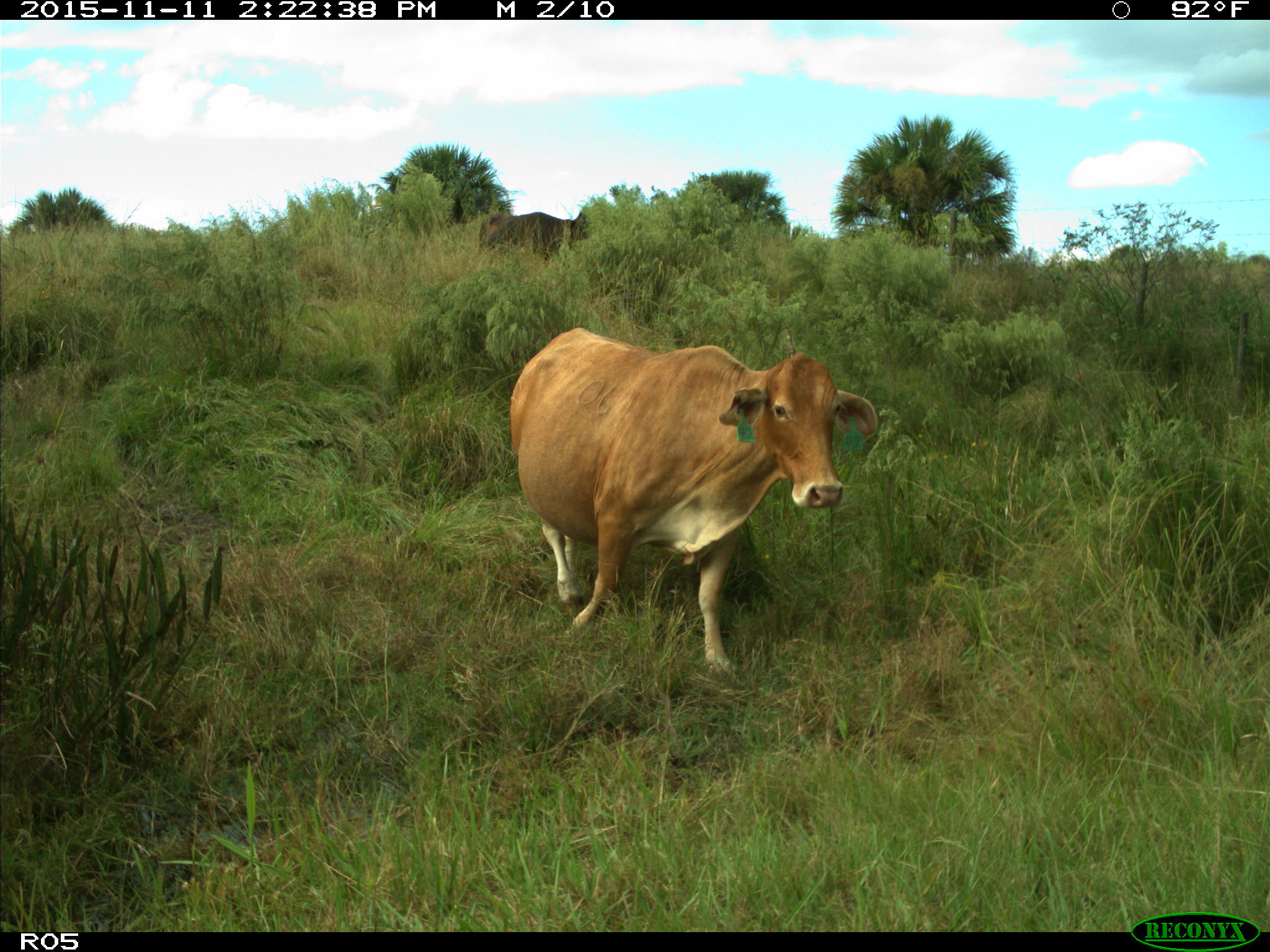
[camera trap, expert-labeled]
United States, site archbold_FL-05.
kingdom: Animalia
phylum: Chordata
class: Mammalia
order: Artiodactyla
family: Bovidae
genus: Bos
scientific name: Bos taurus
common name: domestic cow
Bos taurus (domestic cow).